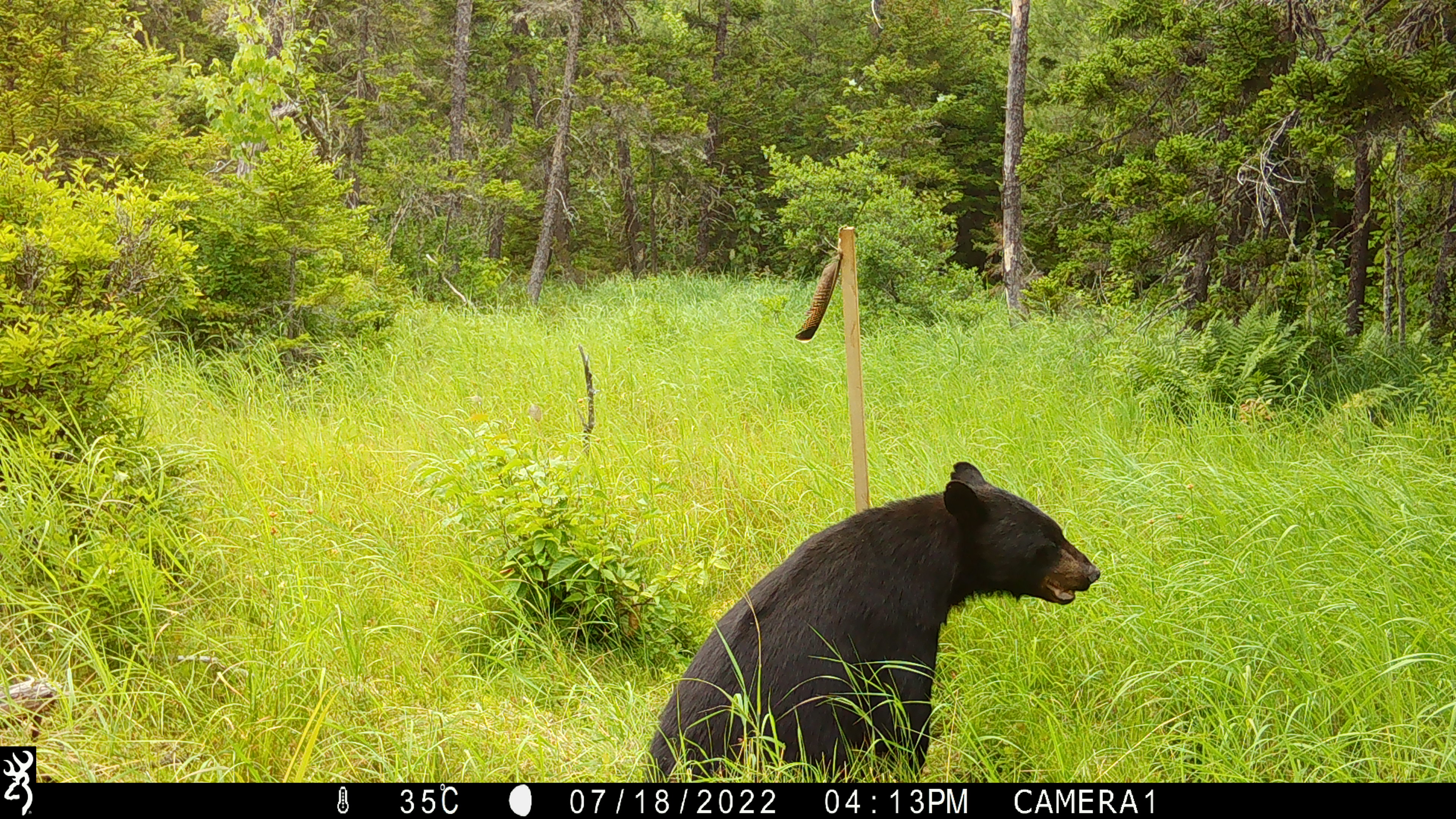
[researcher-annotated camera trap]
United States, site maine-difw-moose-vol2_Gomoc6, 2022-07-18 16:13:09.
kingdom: Animalia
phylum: Chordata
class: Mammalia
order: Carnivora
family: Ursidae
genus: Ursus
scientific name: Ursus americanus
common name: black bear